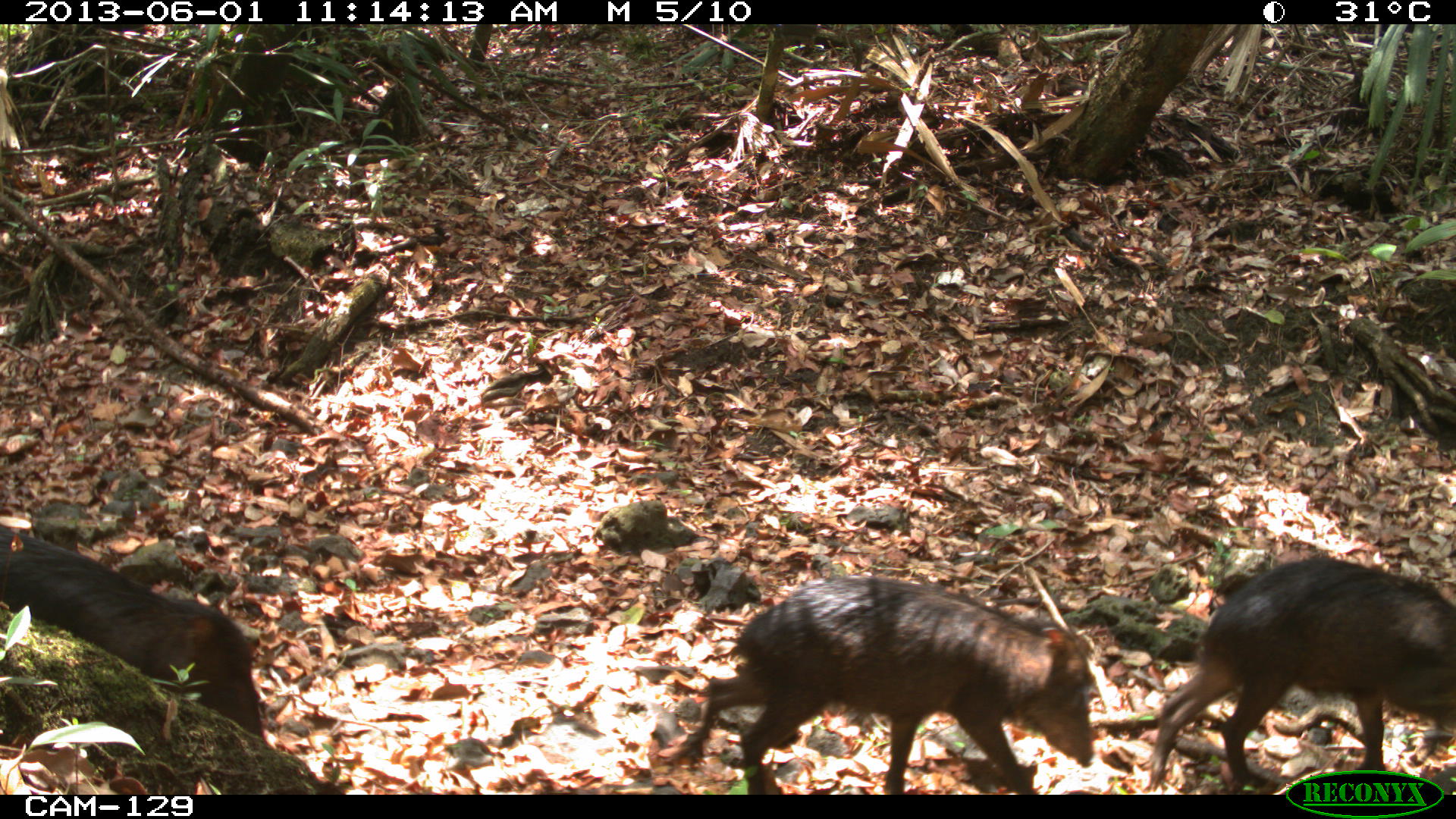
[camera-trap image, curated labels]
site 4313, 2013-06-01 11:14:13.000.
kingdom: Animalia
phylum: Chordata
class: Mammalia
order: Artiodactyla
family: Tayassuidae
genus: Tayassu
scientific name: Tayassu pecari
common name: white-lipped peccary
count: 9